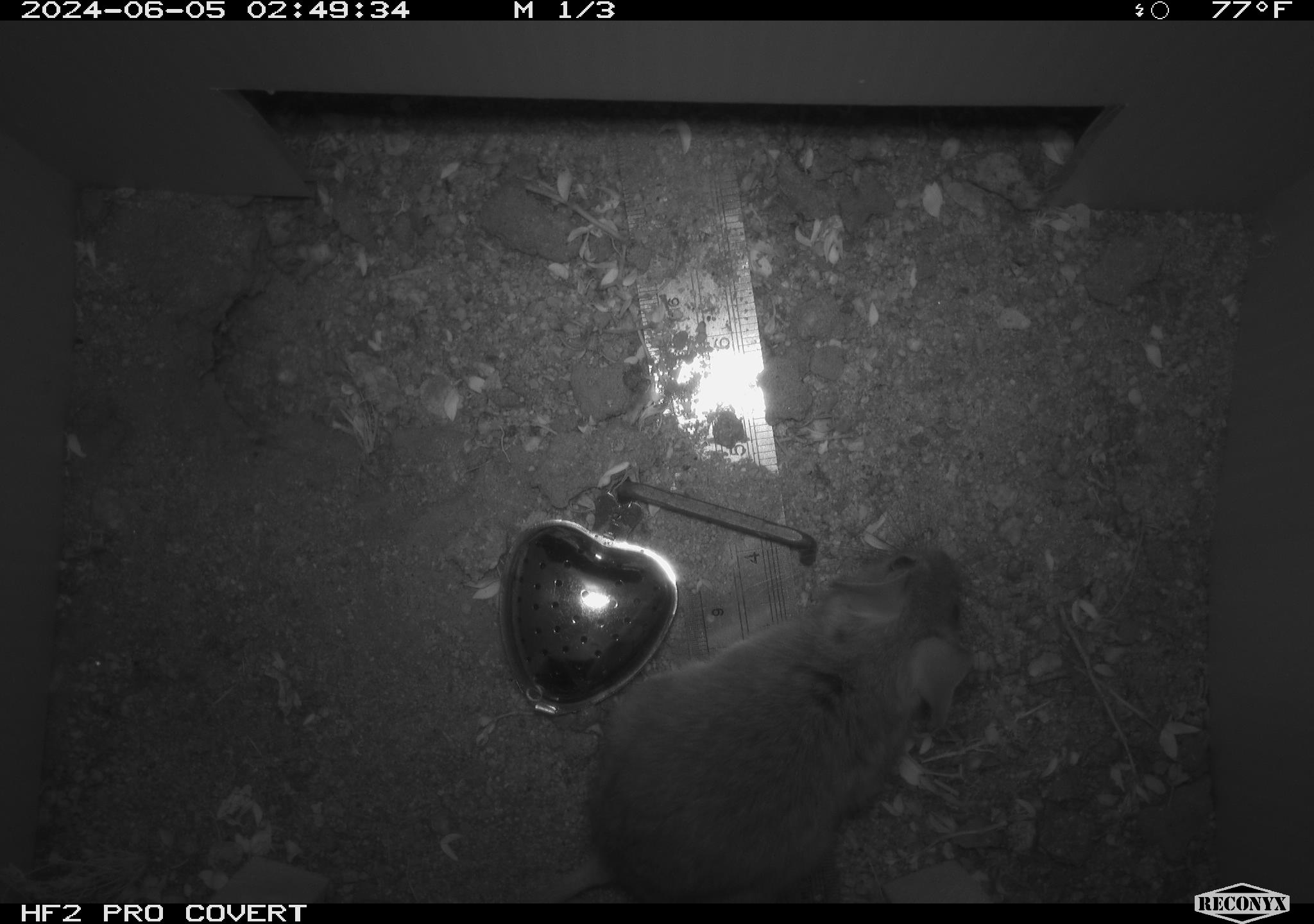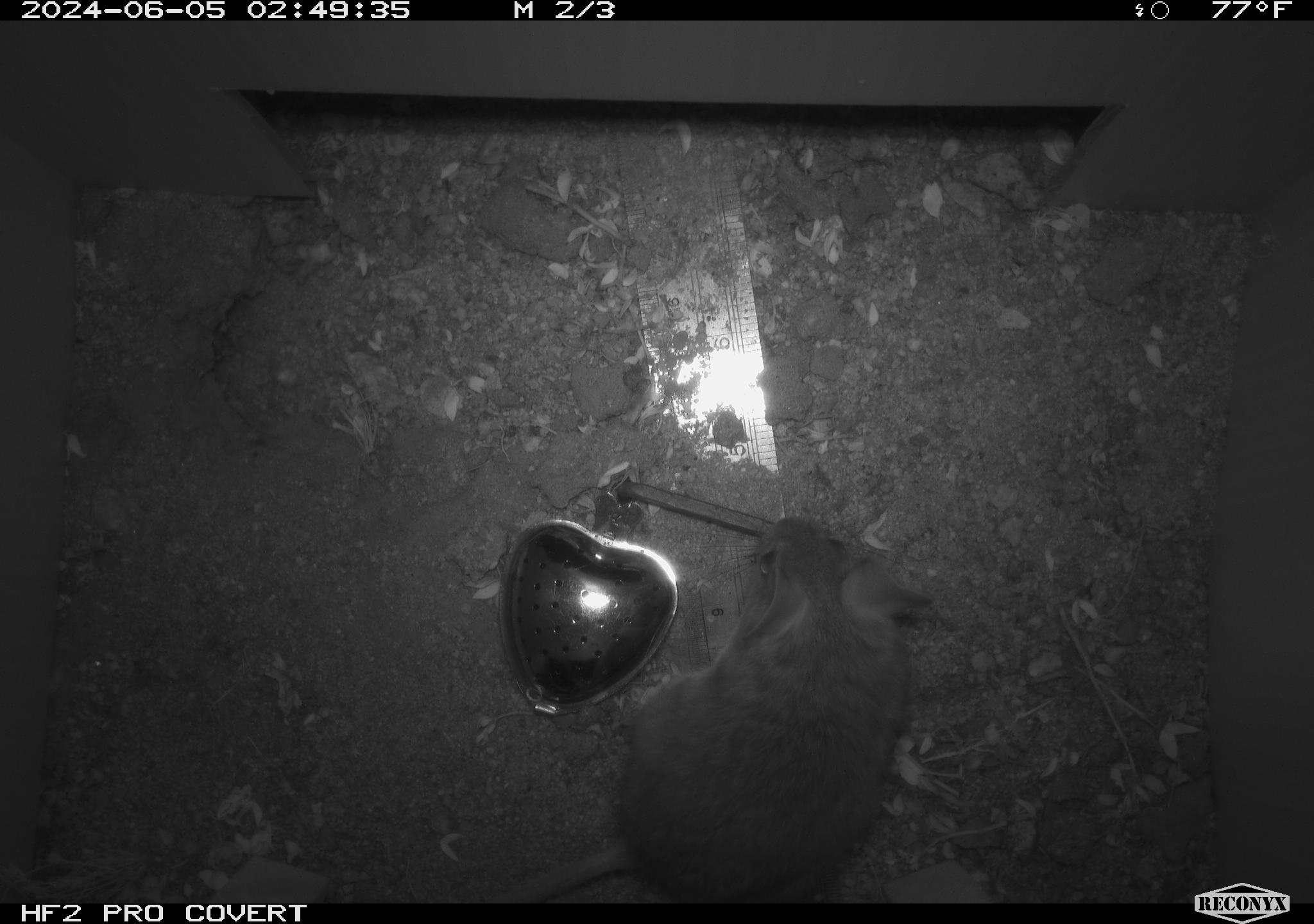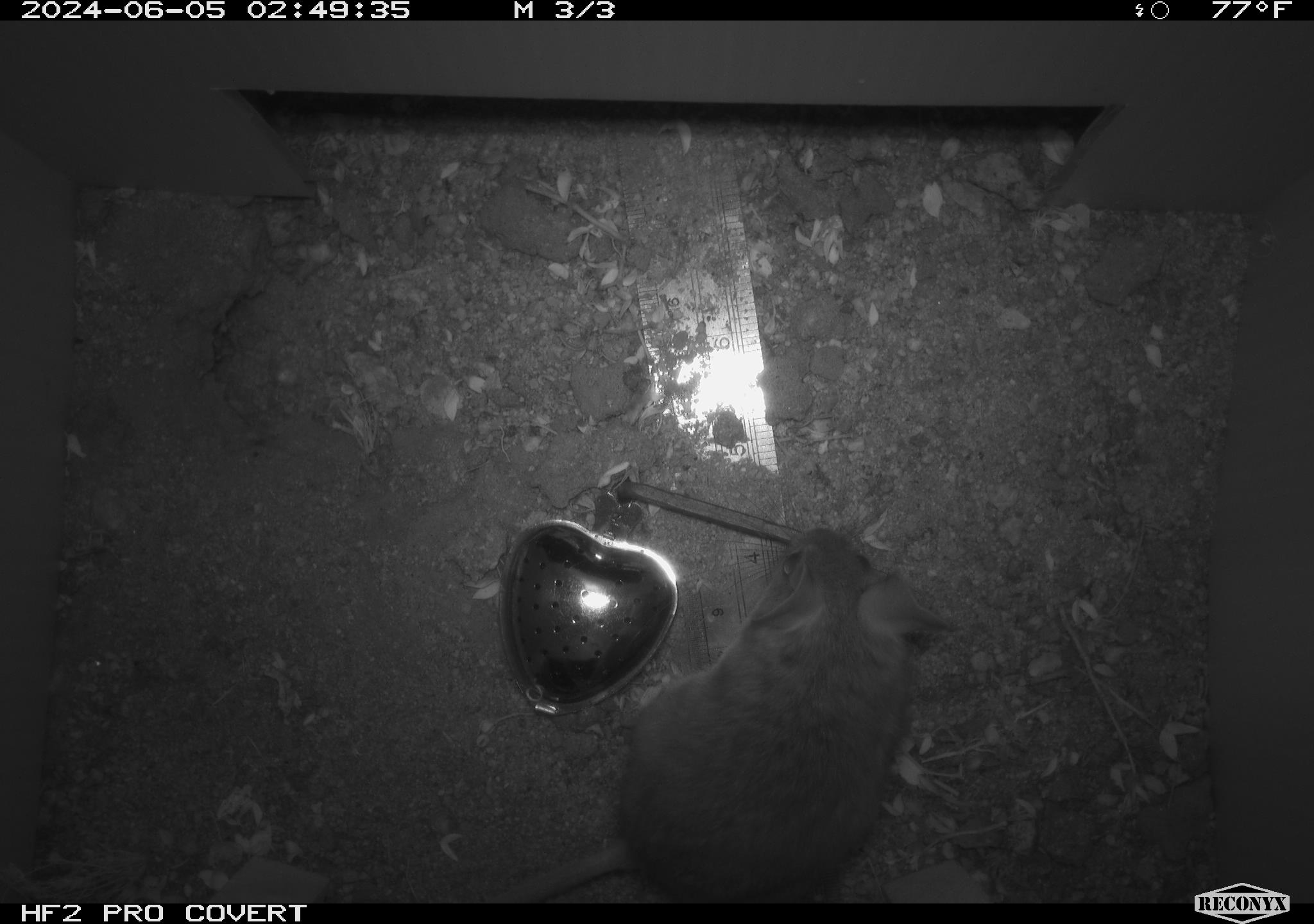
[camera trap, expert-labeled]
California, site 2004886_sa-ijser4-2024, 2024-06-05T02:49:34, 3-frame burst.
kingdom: Animalia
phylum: Chordata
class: Mammalia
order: Rodentia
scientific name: Rodentia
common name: woodrat or rat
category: woodrat or rat species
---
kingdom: Animalia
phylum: Chordata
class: Mammalia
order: Rodentia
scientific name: Rodentia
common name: woodrat or rat or mouse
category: woodrat or rat or mouse species